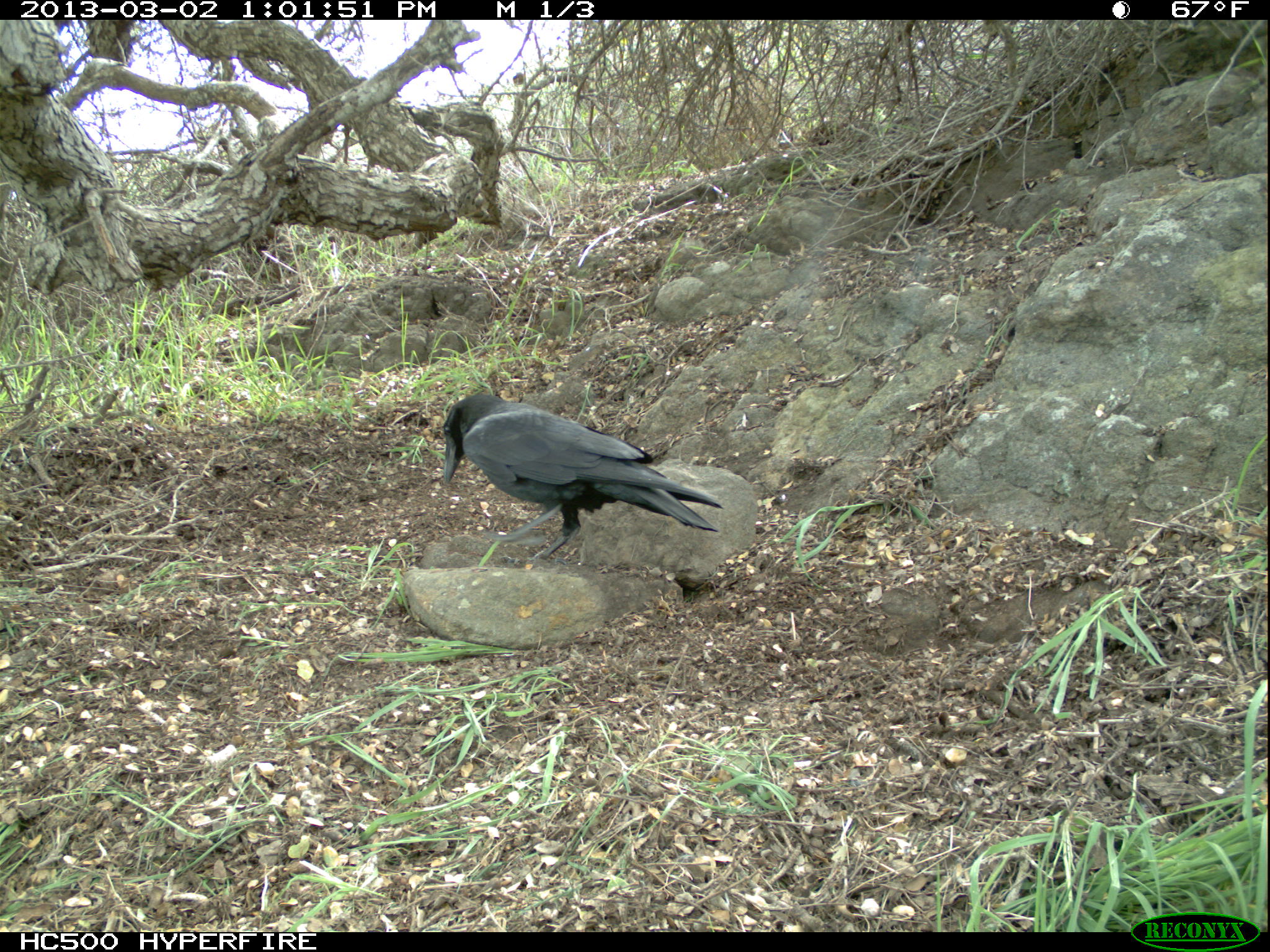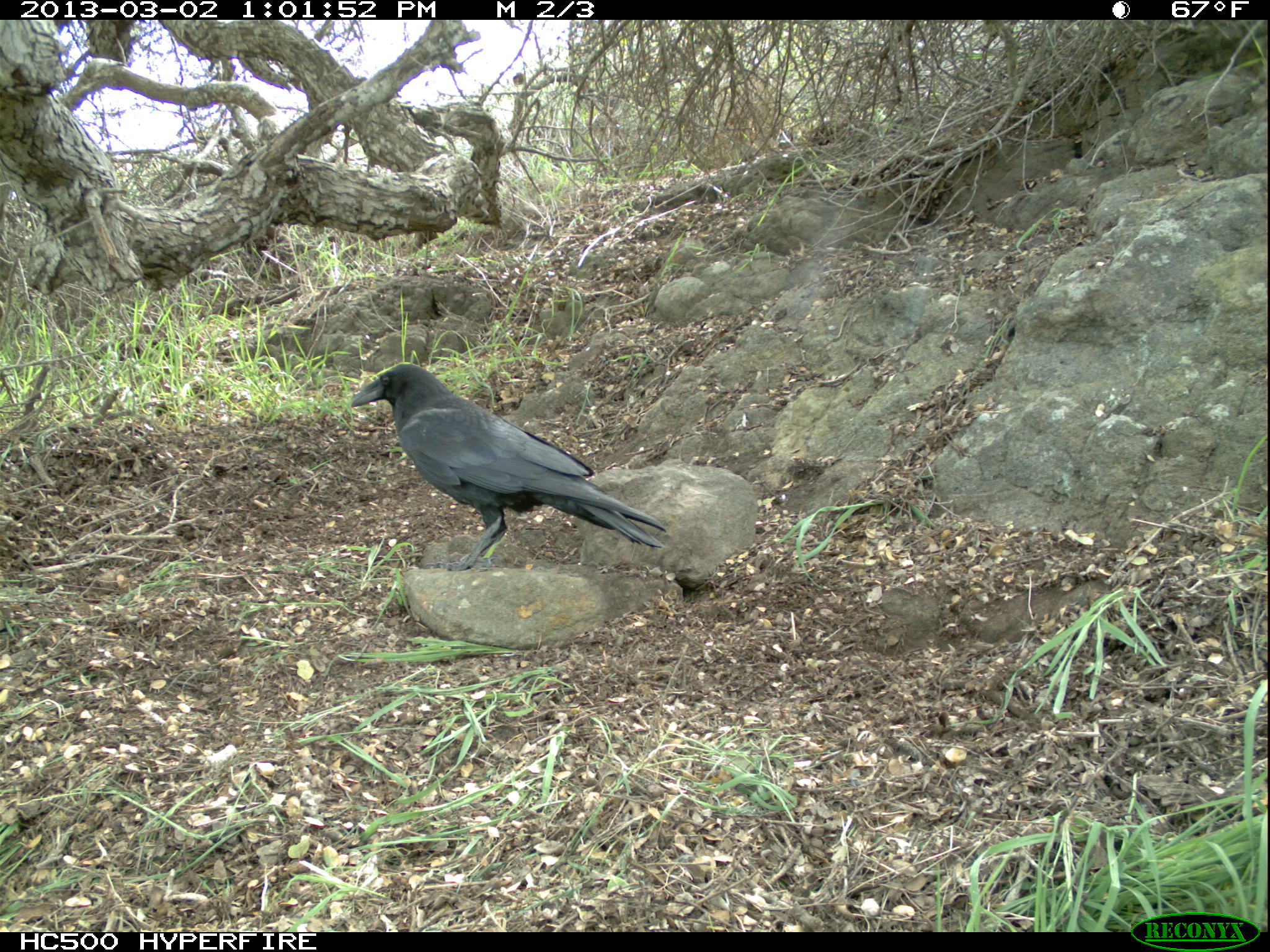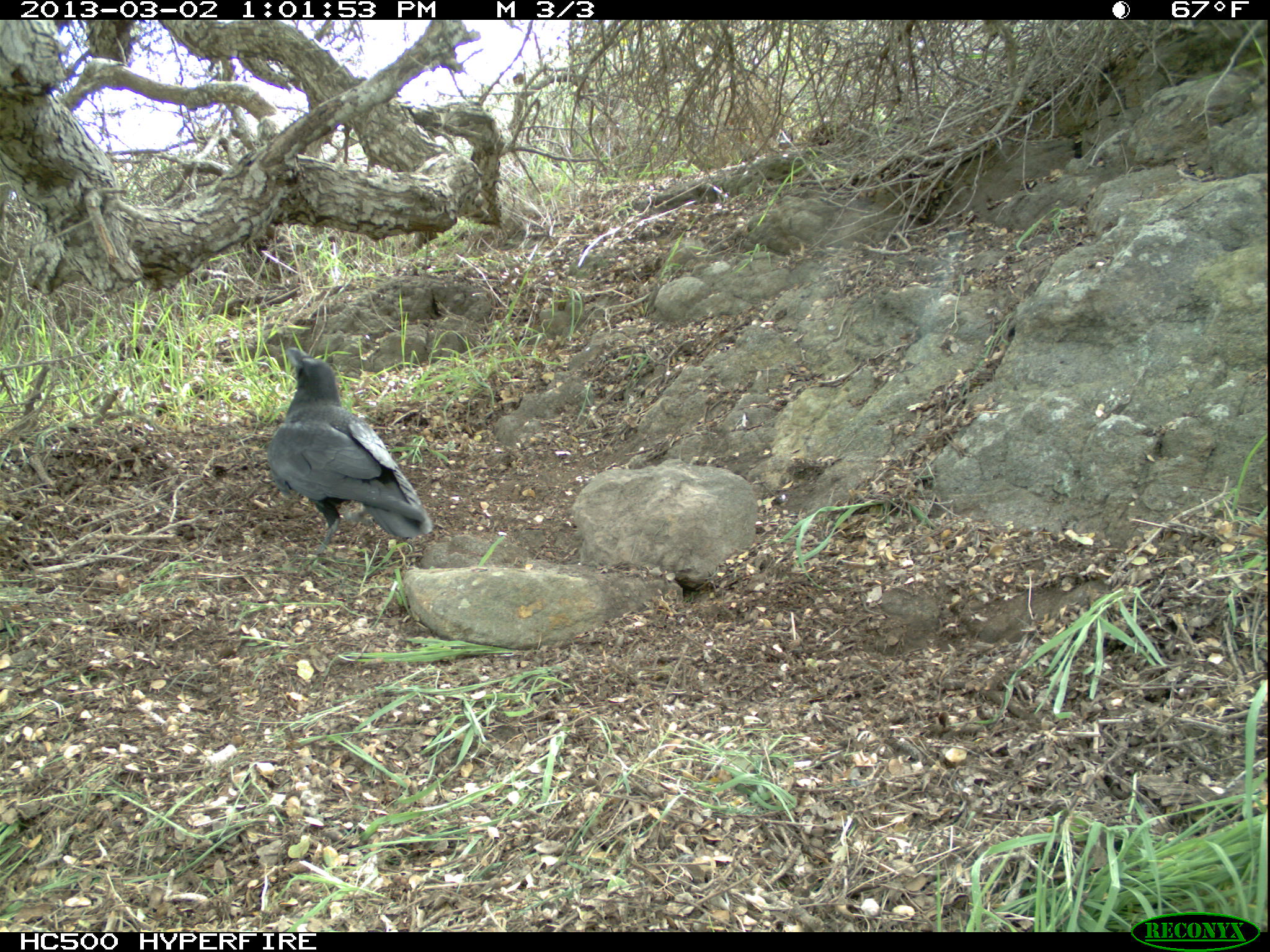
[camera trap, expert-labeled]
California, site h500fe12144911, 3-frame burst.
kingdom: Animalia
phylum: Chordata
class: Aves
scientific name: Aves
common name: bird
Bird (Aves).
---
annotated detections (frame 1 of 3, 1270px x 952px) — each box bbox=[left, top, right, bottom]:
bird: bbox=[441, 394, 723, 565]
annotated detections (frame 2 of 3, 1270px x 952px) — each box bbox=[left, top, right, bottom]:
bird: bbox=[350, 363, 667, 570]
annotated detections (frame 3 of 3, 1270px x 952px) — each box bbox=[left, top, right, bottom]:
bird: bbox=[266, 346, 432, 555]